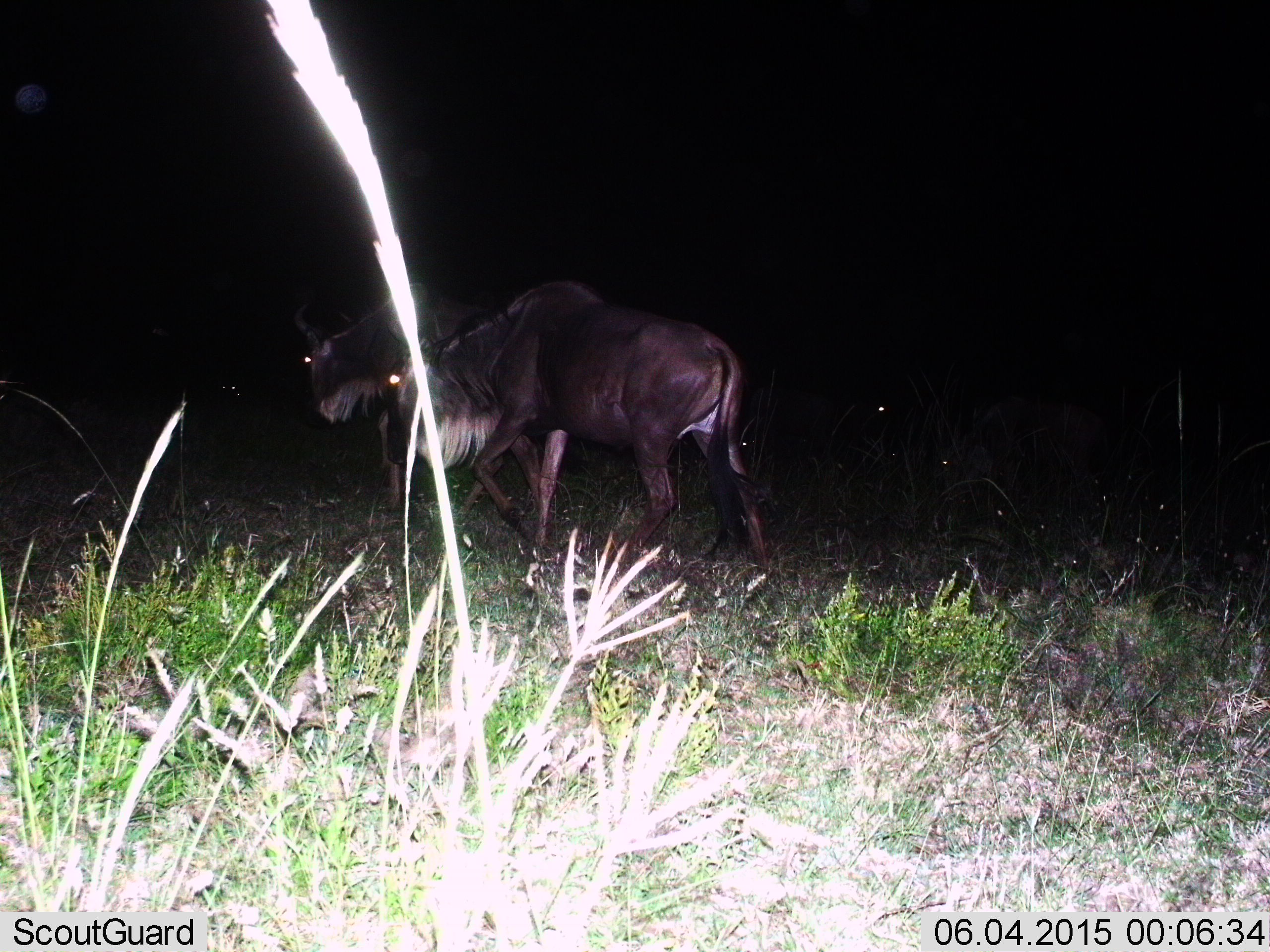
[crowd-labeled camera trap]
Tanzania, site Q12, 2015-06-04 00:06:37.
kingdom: Animalia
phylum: Chordata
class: Mammalia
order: Artiodactyla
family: Bovidae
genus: Connochaetes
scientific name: Connochaetes taurinus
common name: blue wildebeest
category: wildebeest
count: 2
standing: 45%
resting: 9%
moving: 82%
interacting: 0%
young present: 0%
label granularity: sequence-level